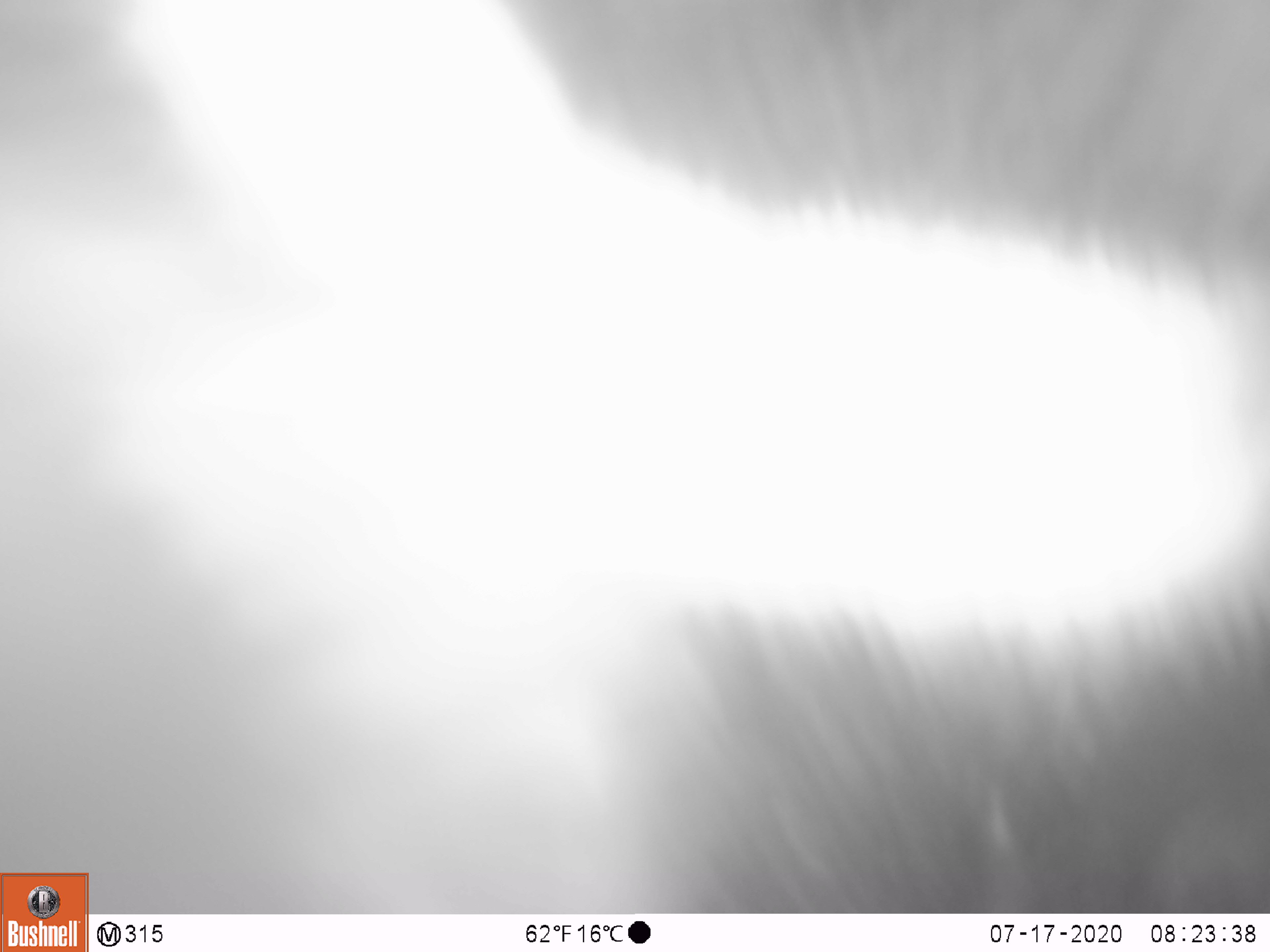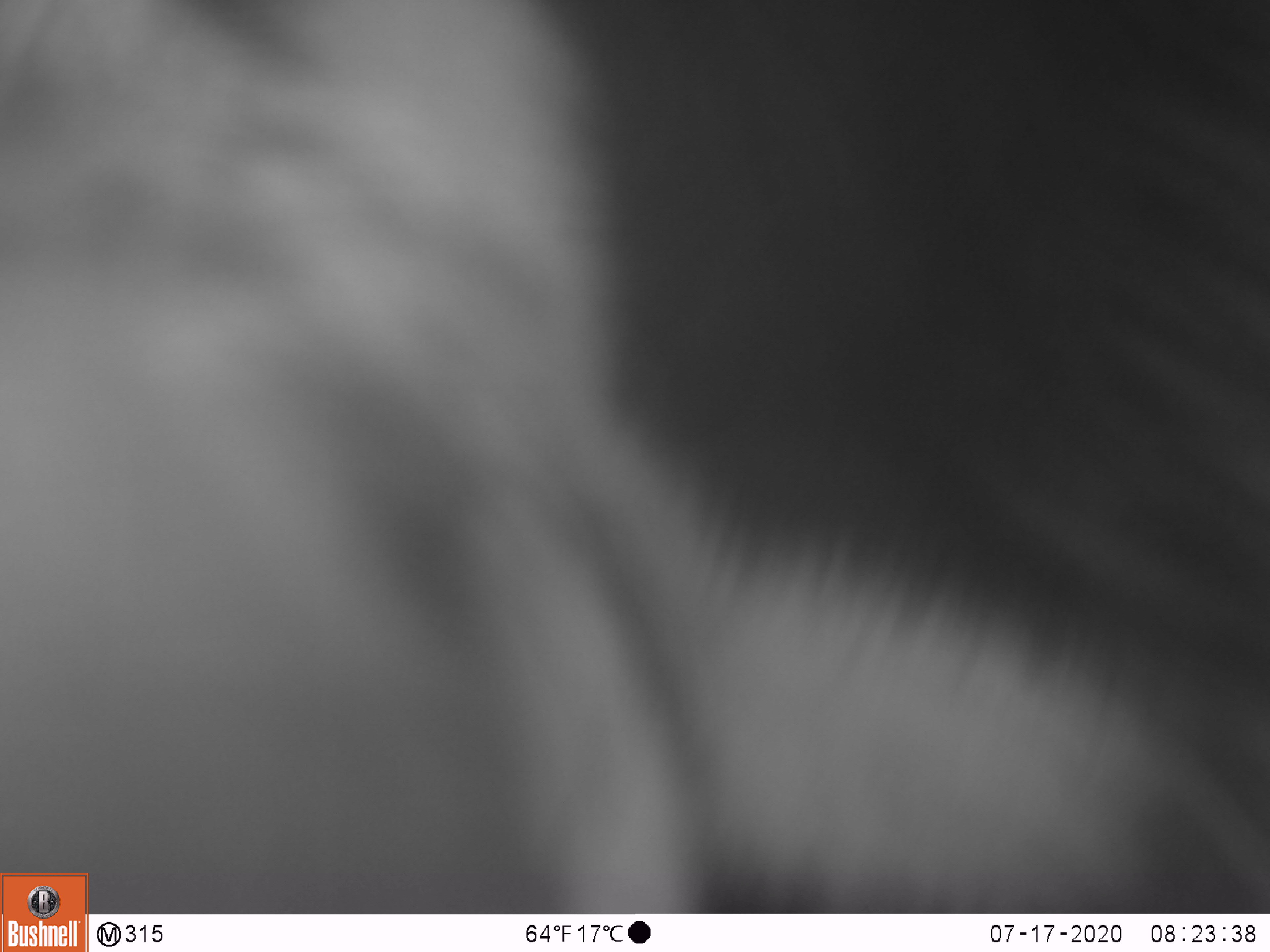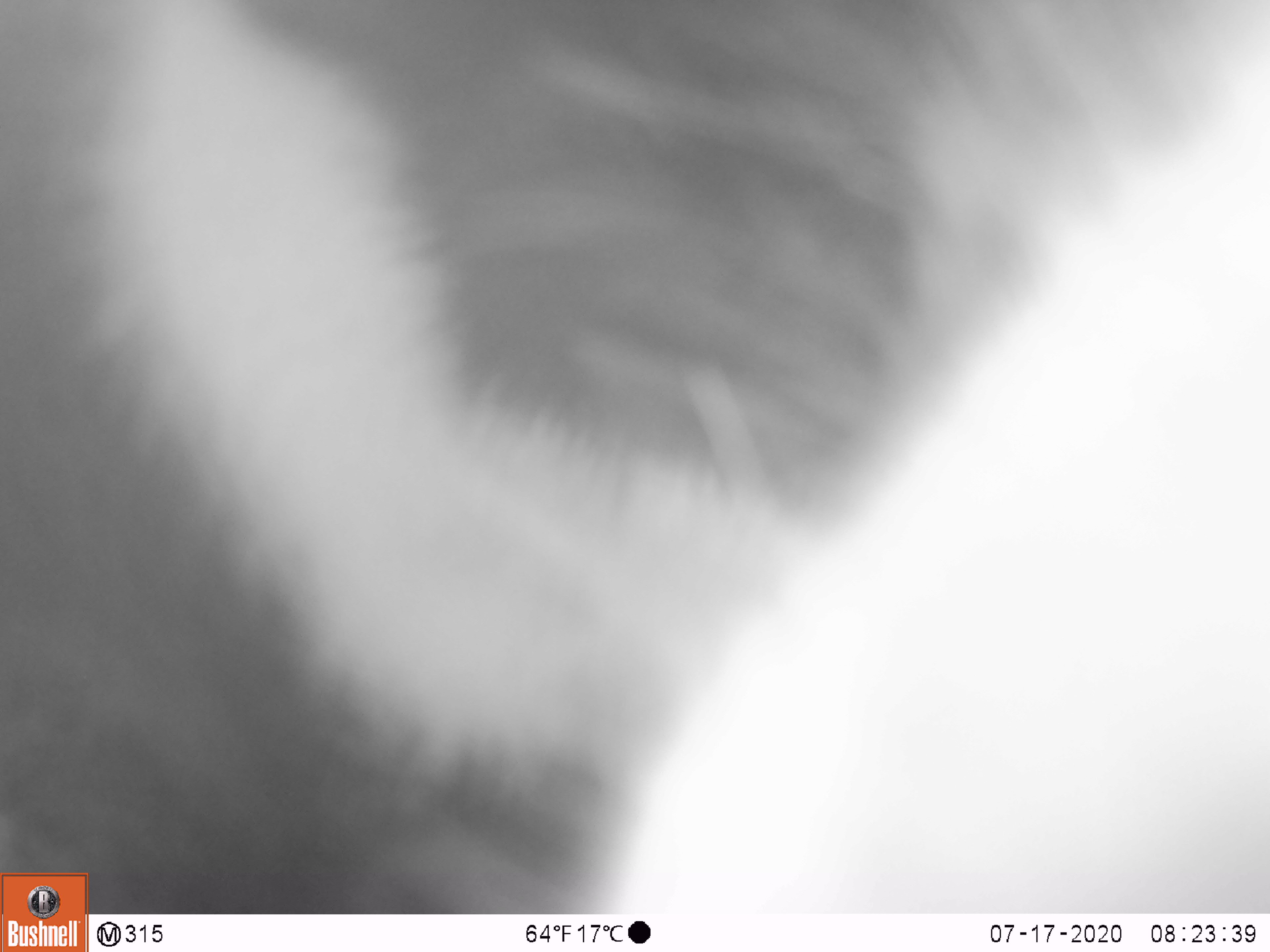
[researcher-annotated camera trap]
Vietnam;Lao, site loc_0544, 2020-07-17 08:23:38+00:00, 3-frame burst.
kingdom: Animalia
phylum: Chordata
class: Mammalia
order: Carnivora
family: Ursidae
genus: Ursus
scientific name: Ursus thibetanus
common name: asian black bear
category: asiatic black bear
Asiatic black bear (asian black bear) (Ursus thibetanus). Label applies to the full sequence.